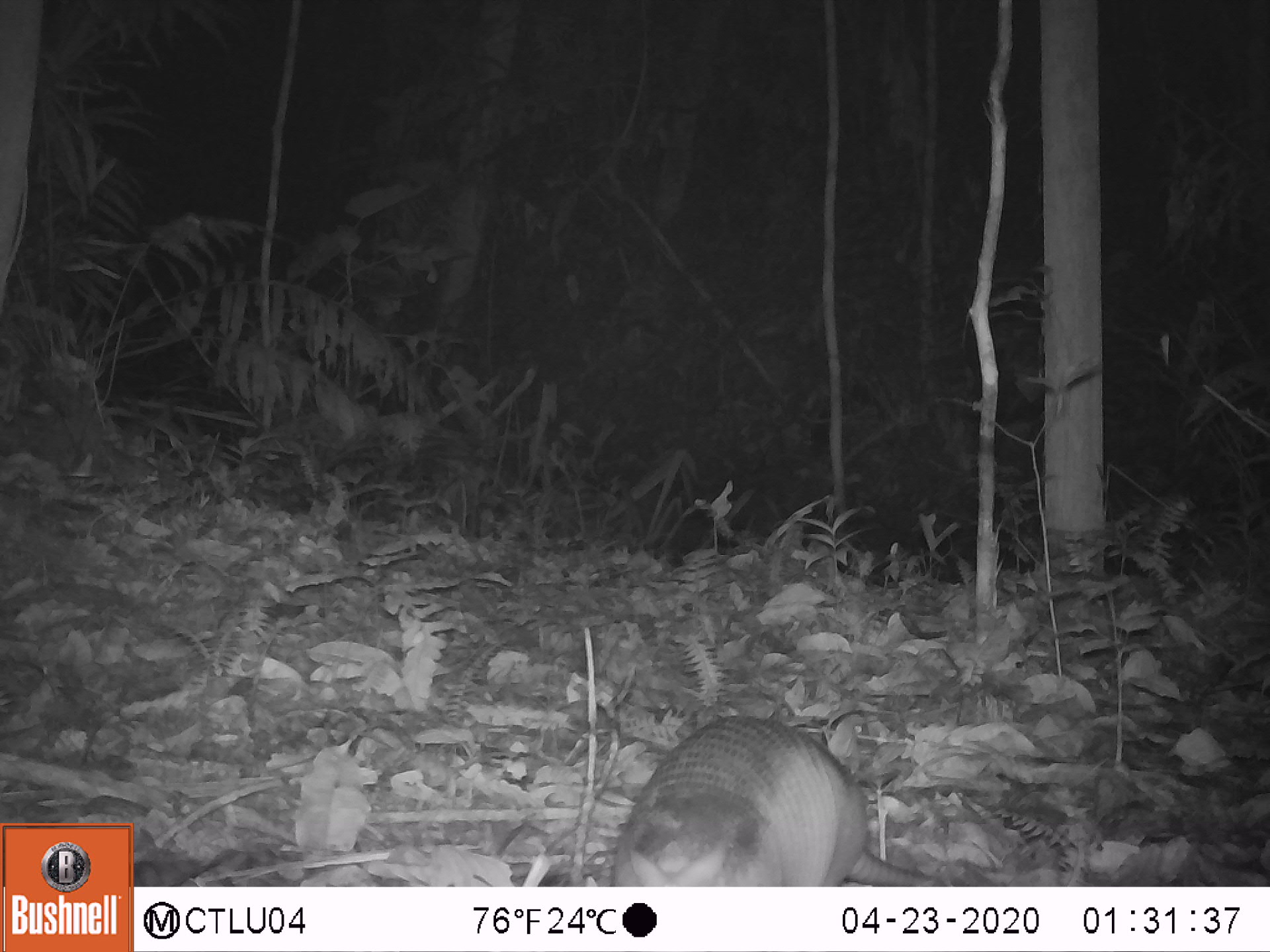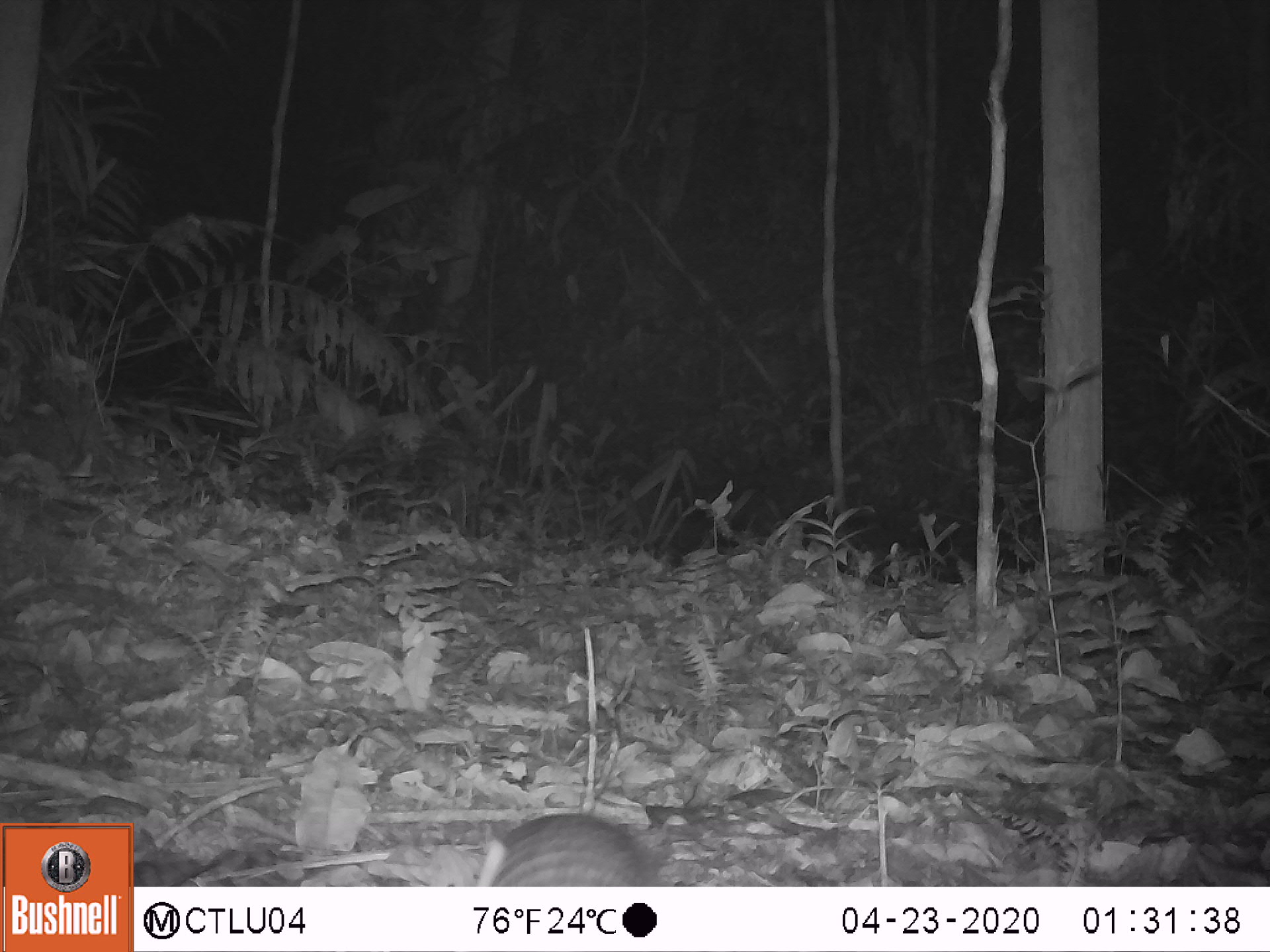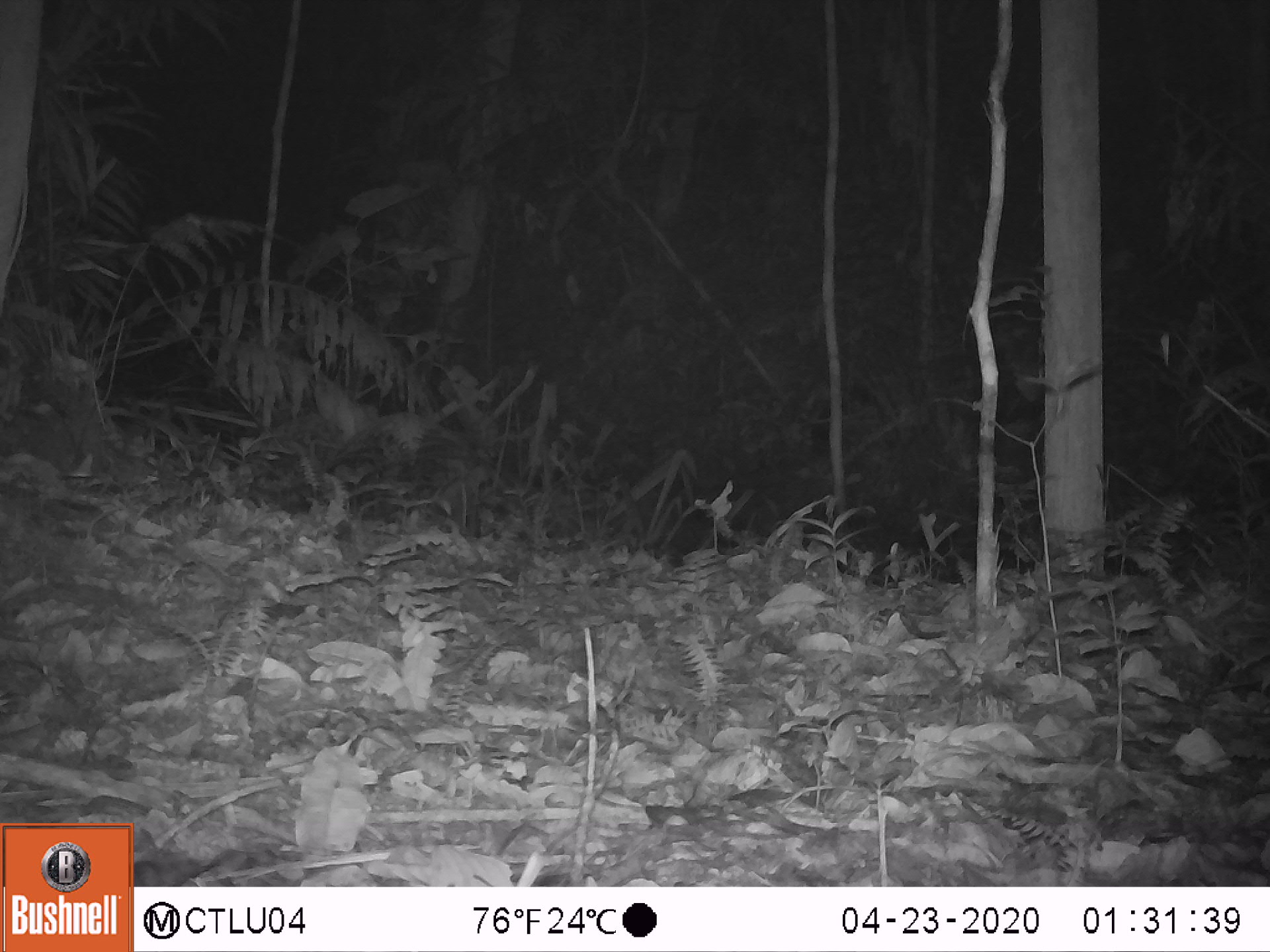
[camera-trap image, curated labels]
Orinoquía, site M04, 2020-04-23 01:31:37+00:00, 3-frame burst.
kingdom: Animalia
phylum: Chordata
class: Mammalia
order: Cingulata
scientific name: Cingulata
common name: armadillo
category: unknown armadillo